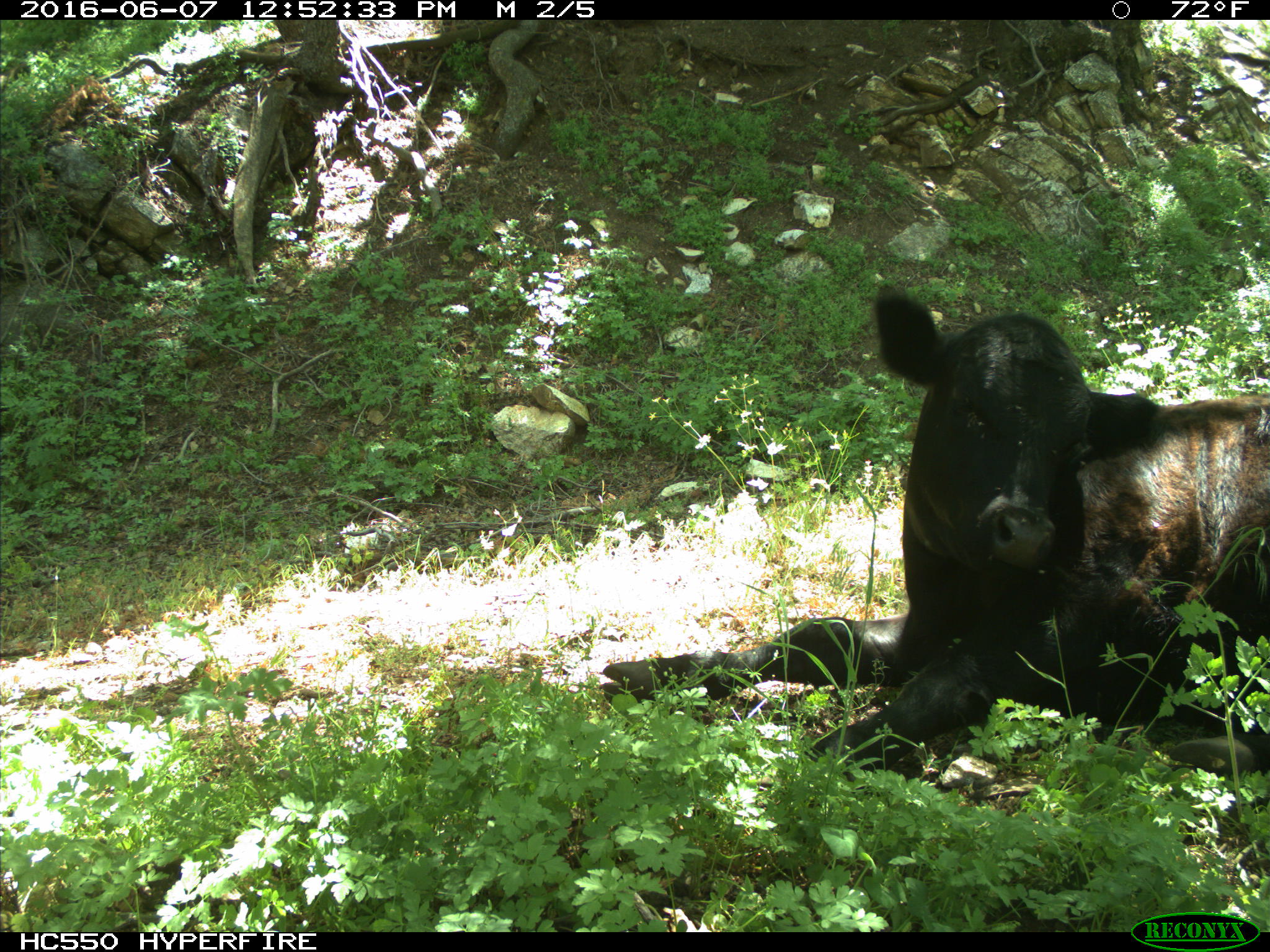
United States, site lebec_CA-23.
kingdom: Animalia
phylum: Chordata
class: Mammalia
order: Artiodactyla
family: Bovidae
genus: Bos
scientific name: Bos taurus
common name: domestic cow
Bos taurus (domestic cow).